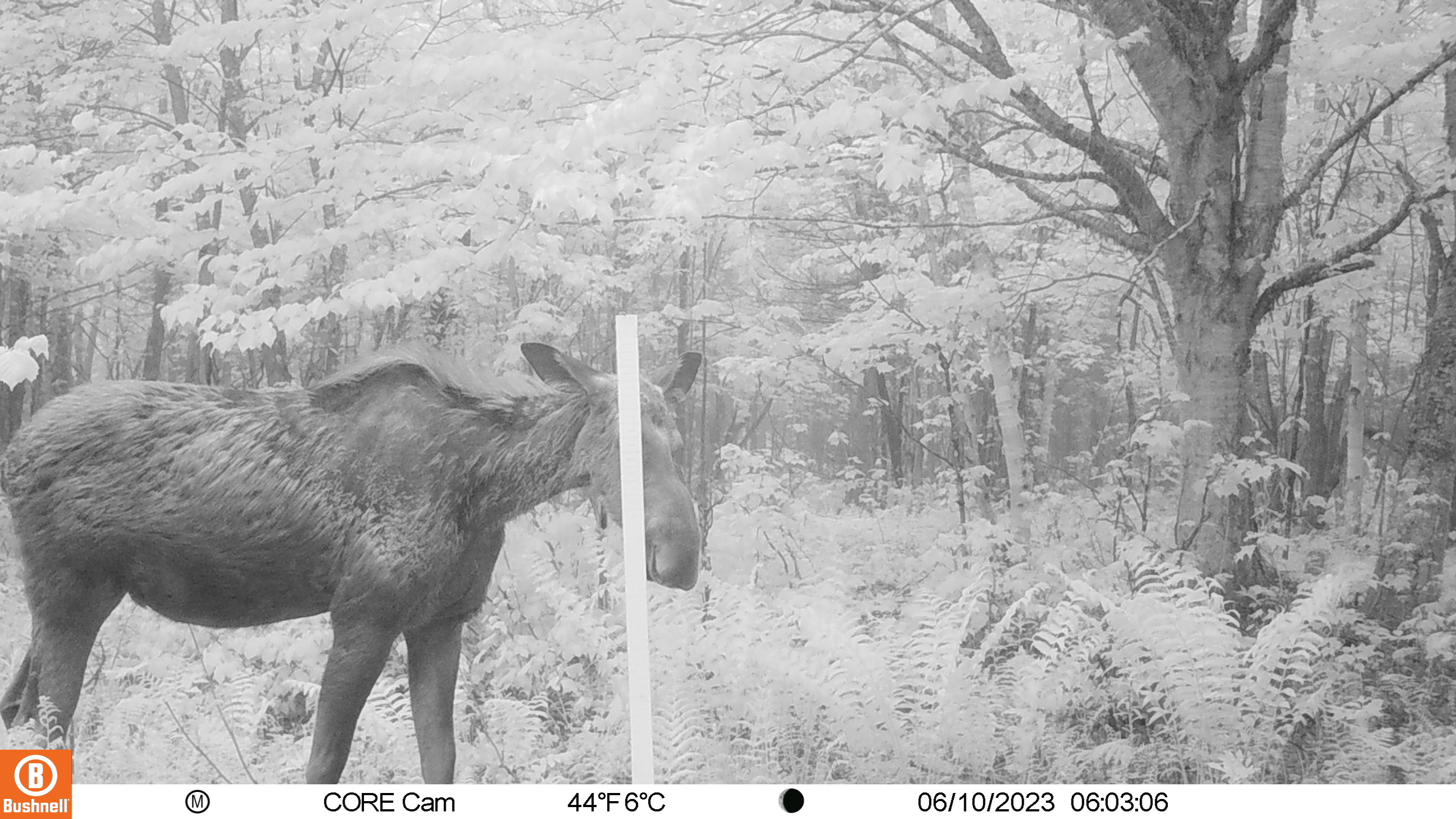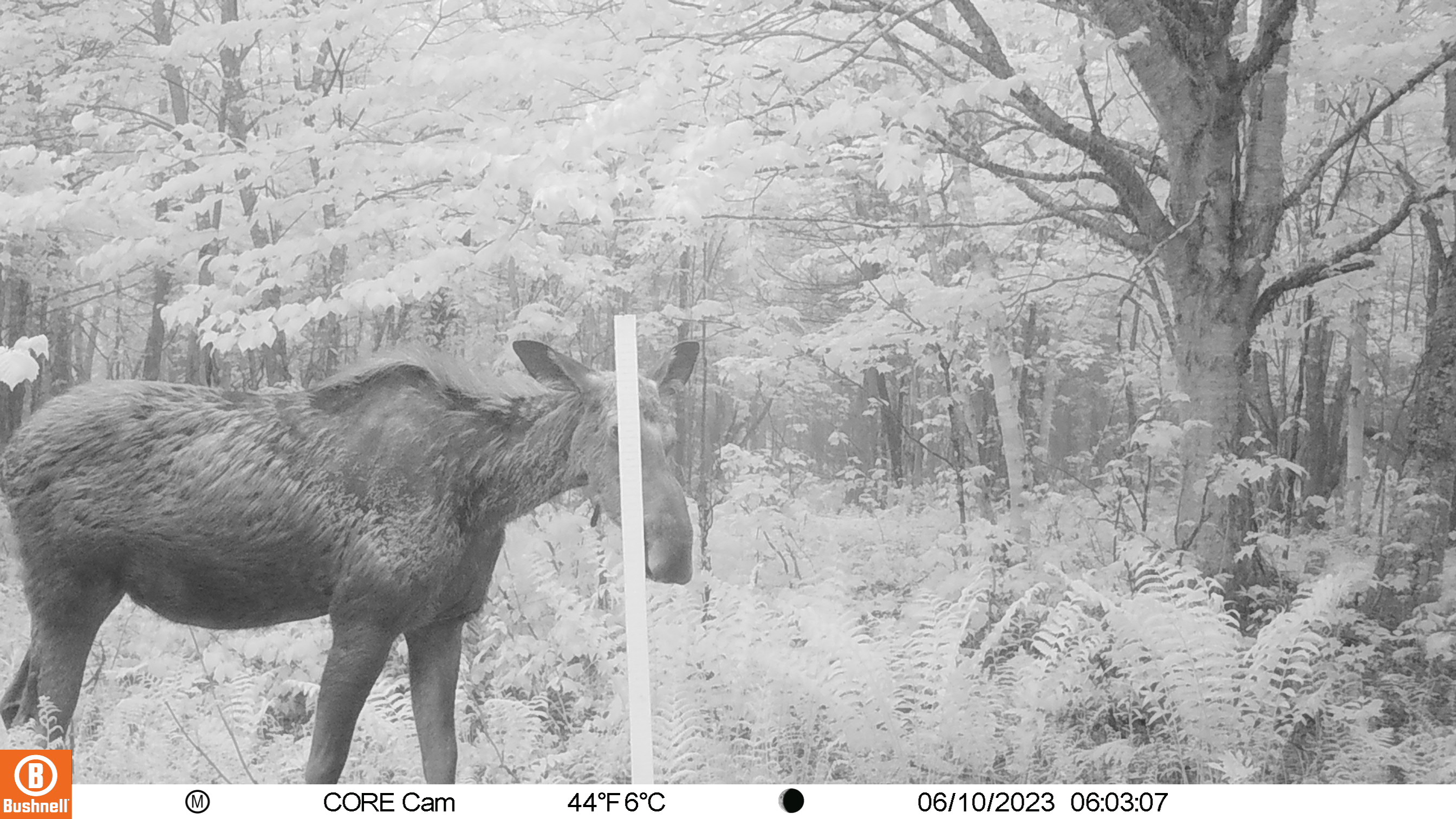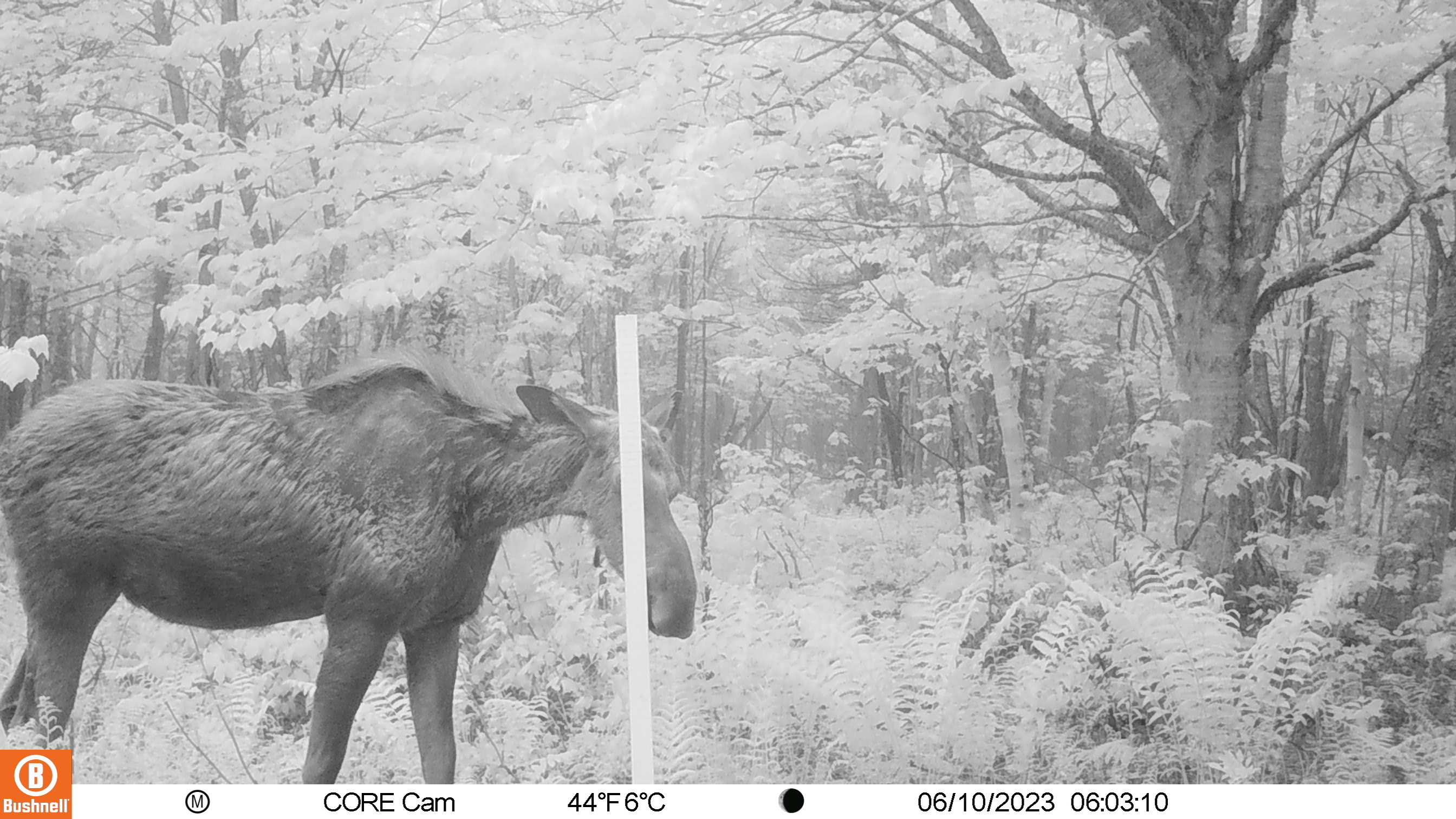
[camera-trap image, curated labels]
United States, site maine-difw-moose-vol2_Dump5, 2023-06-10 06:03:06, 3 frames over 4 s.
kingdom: Animalia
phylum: Chordata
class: Mammalia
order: Artiodactyla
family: Cervidae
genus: Alces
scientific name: Alces alces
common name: moose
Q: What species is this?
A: Moose (Alces alces).